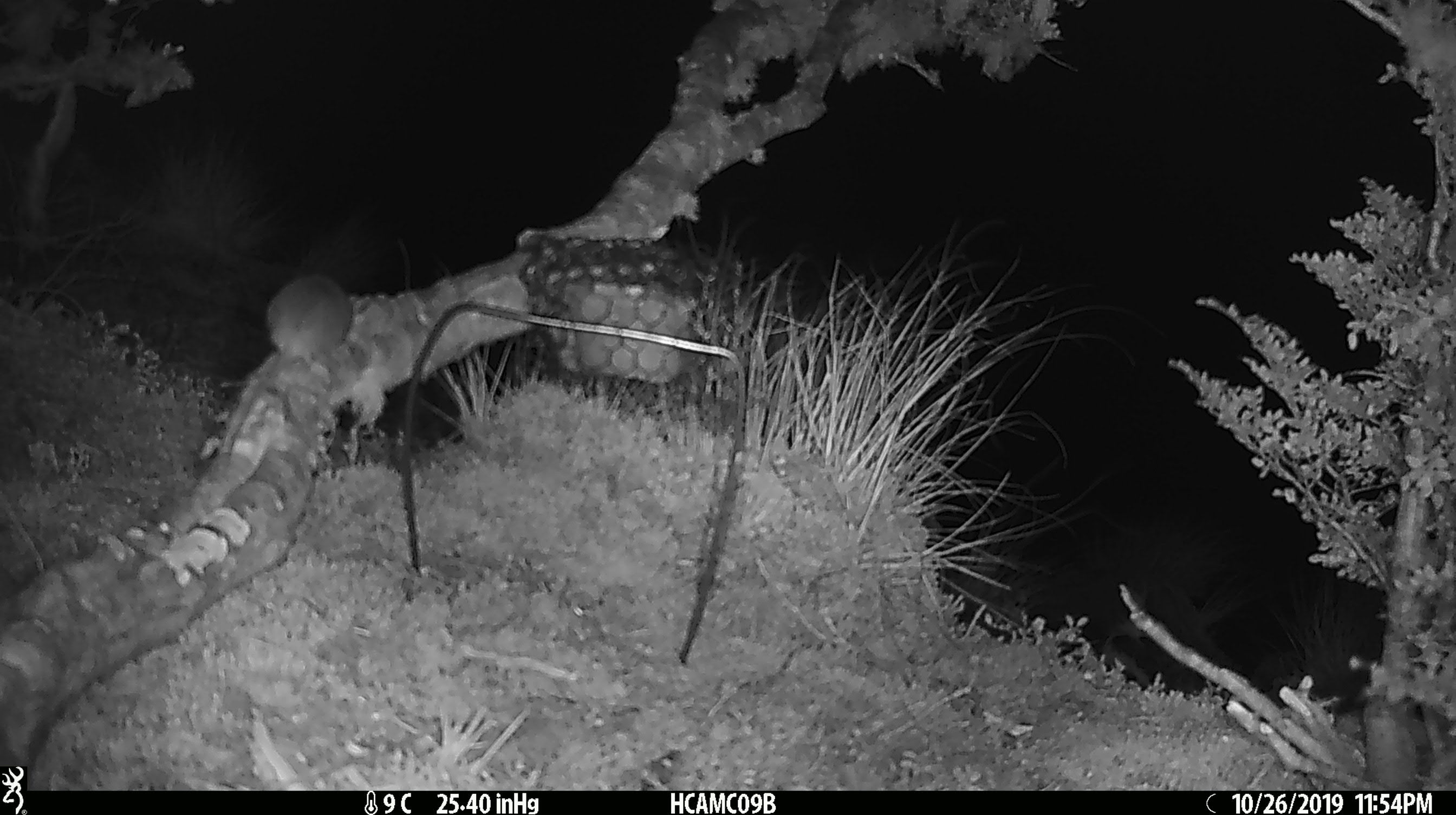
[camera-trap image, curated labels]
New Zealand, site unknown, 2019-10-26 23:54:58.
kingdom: Animalia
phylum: Chordata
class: Mammalia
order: Rodentia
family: Muridae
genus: Mus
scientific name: Mus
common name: mouse